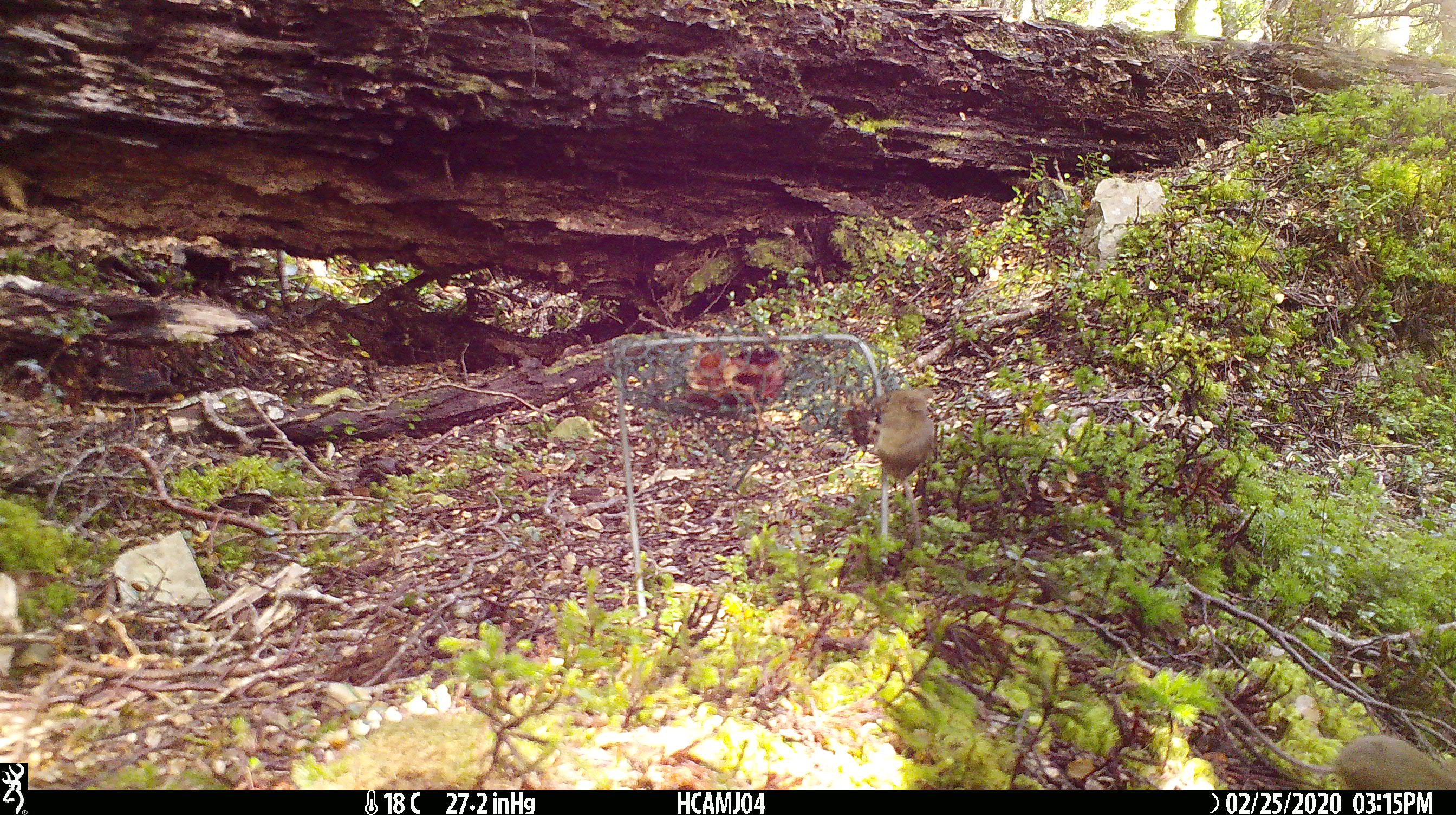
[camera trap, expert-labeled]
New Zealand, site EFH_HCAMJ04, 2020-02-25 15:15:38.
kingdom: Animalia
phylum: Chordata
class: Mammalia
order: Rodentia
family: Muridae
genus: Mus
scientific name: Mus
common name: mouse